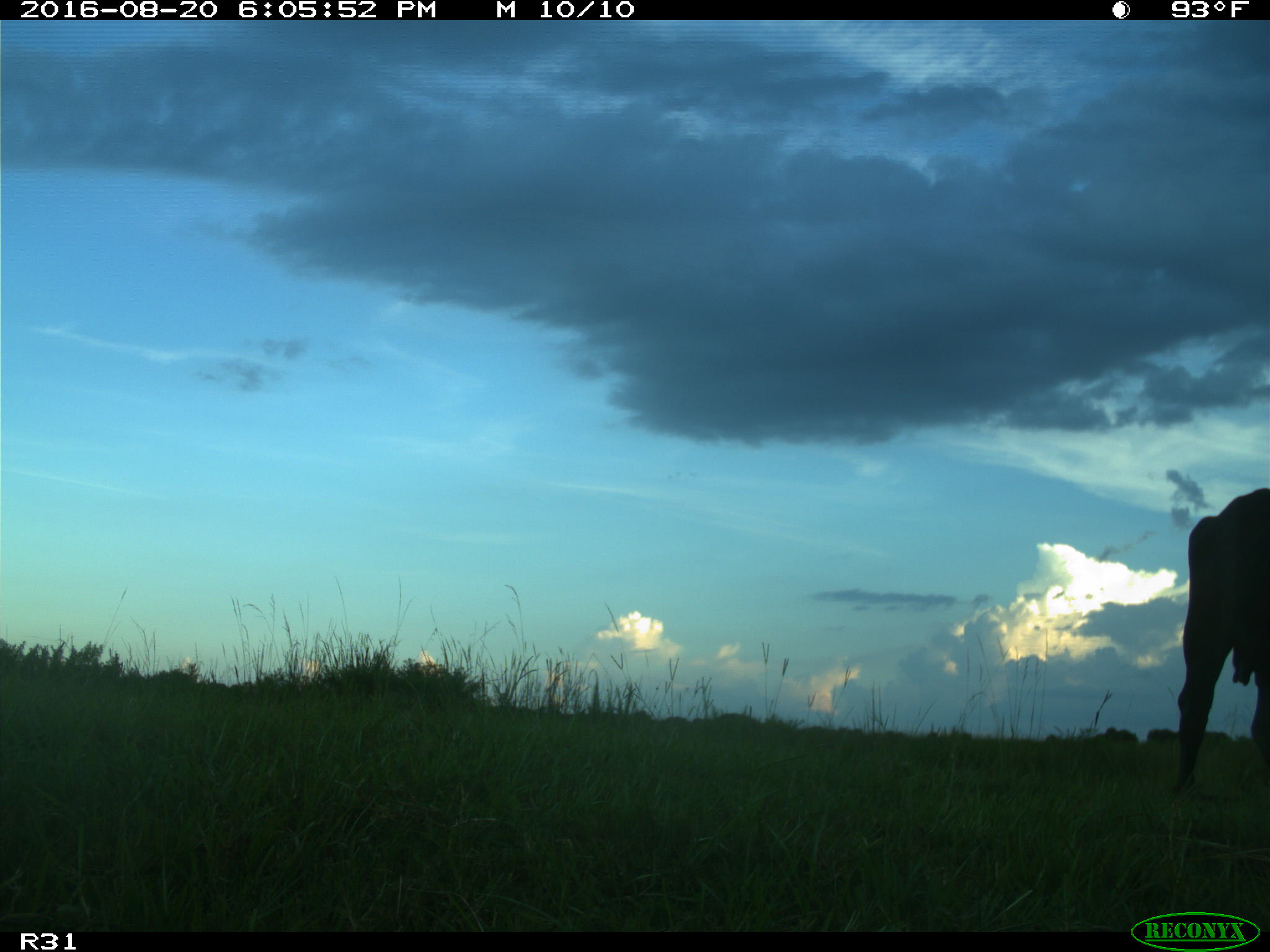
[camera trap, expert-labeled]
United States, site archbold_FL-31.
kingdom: Animalia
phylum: Chordata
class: Mammalia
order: Artiodactyla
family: Bovidae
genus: Bos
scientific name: Bos taurus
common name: domestic cow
Bos taurus (domestic cow).